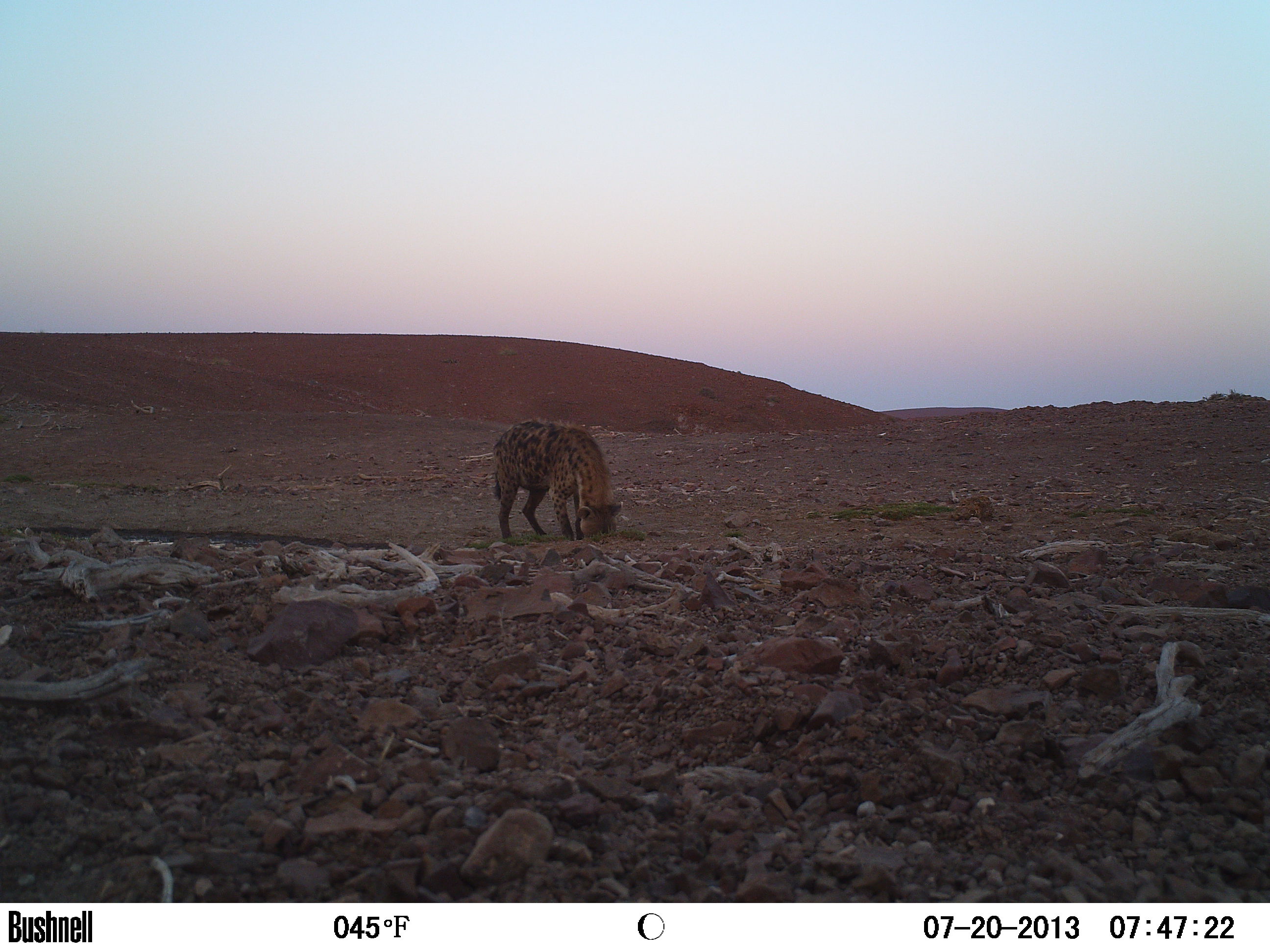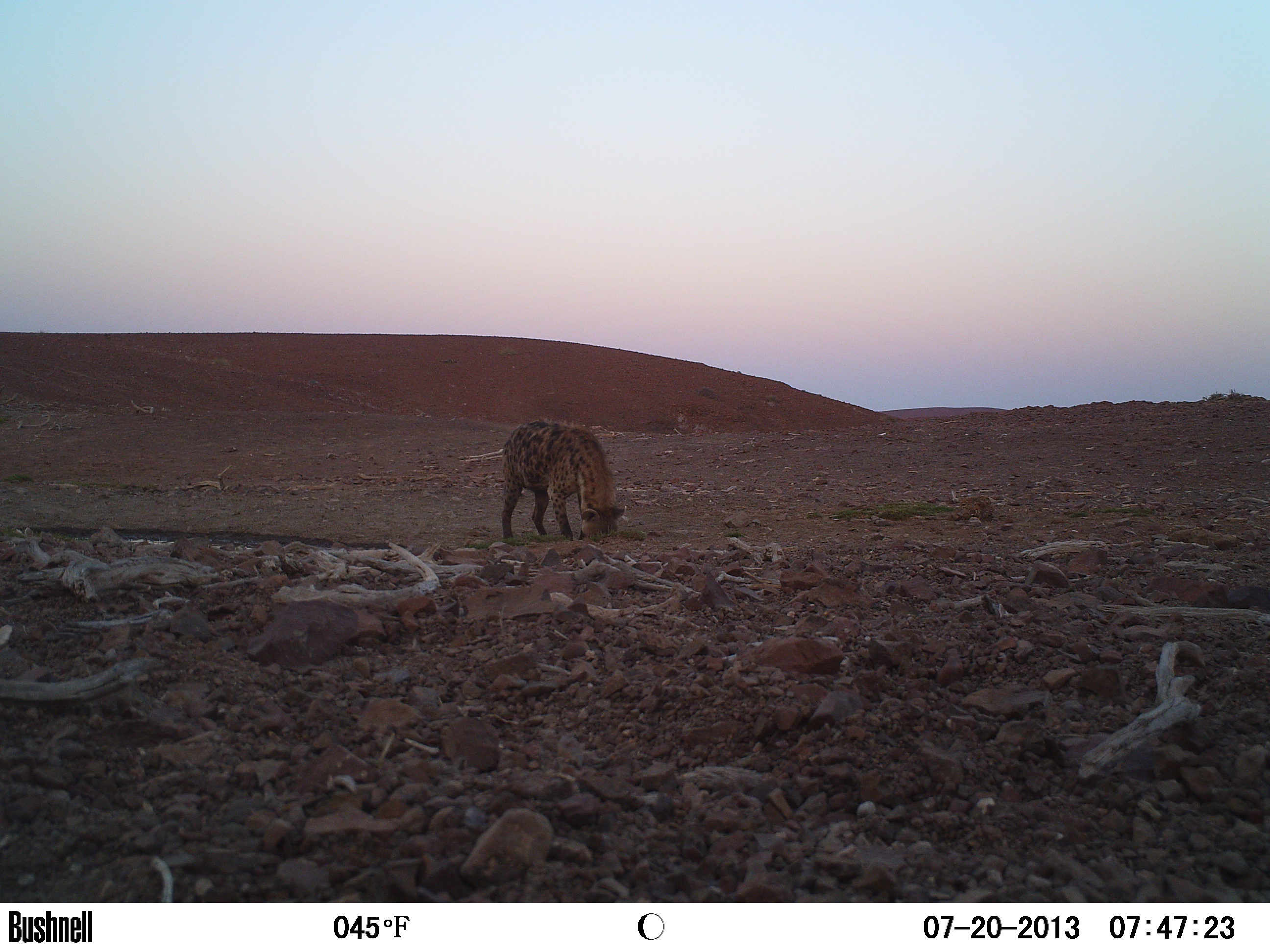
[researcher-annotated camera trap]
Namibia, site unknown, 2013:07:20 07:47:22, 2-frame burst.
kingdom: Animalia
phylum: Chordata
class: Mammalia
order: Carnivora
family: Hyaenidae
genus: Crocuta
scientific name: Crocuta crocuta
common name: spotted hyena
Crocuta crocuta (spotted hyena).